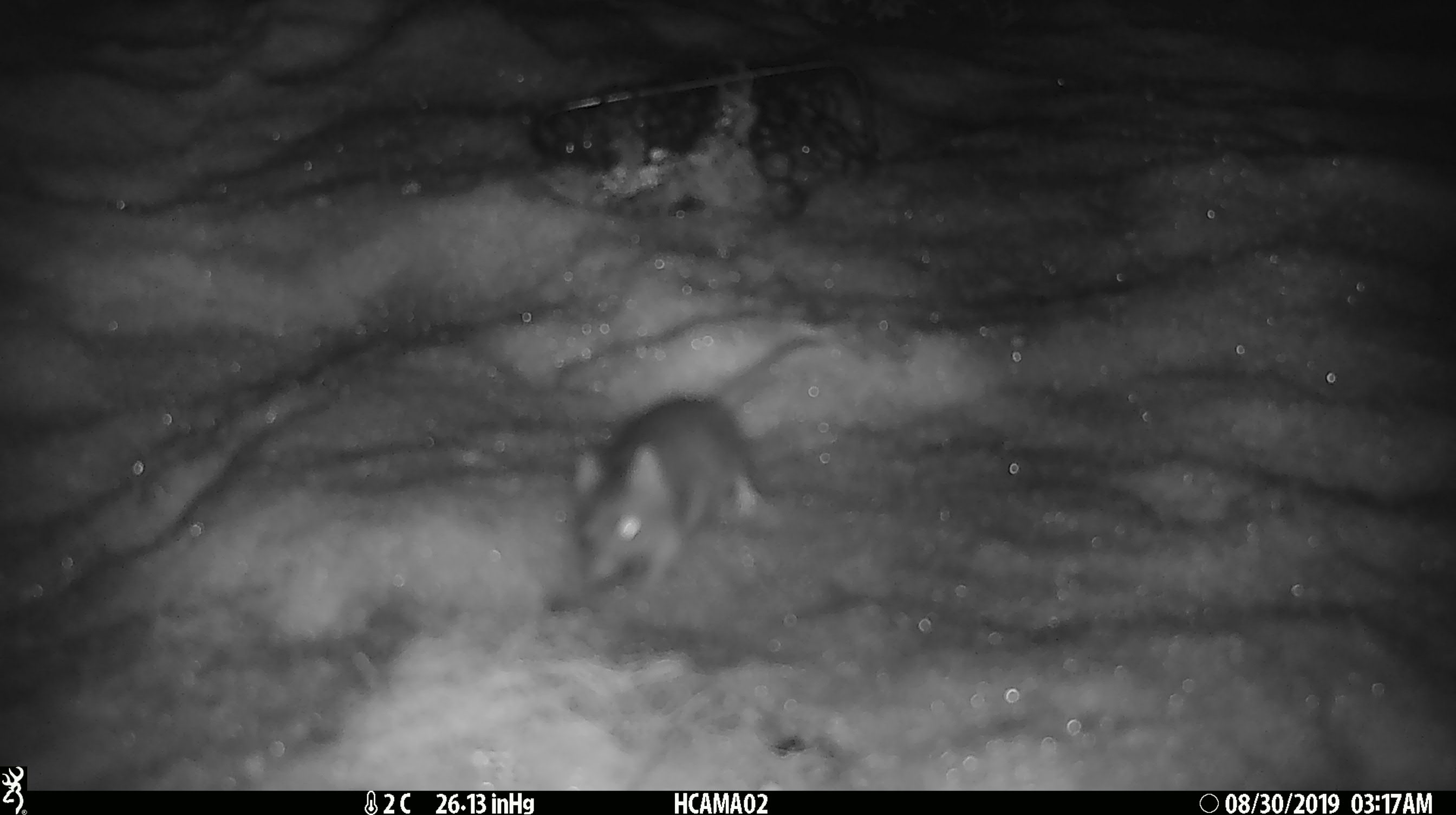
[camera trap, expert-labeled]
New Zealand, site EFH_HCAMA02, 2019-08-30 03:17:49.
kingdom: Animalia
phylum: Chordata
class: Mammalia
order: Rodentia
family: Muridae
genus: Mus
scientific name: Mus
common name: mouse